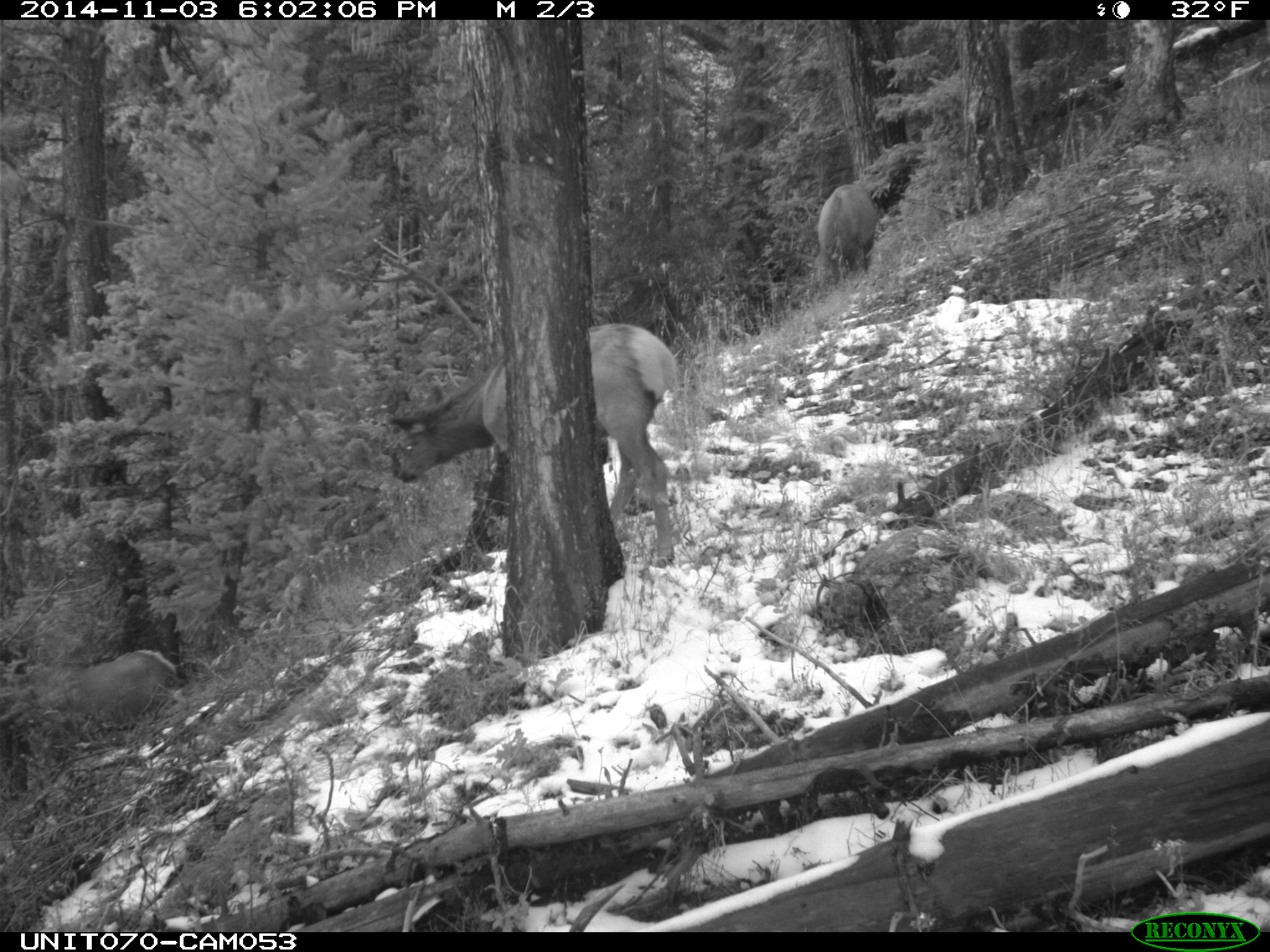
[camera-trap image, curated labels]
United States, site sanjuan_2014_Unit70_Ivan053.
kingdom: Animalia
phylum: Chordata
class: Mammalia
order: Artiodactyla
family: Cervidae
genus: Cervus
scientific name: Cervus elaphus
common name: red deer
Cervus elaphus (red deer).